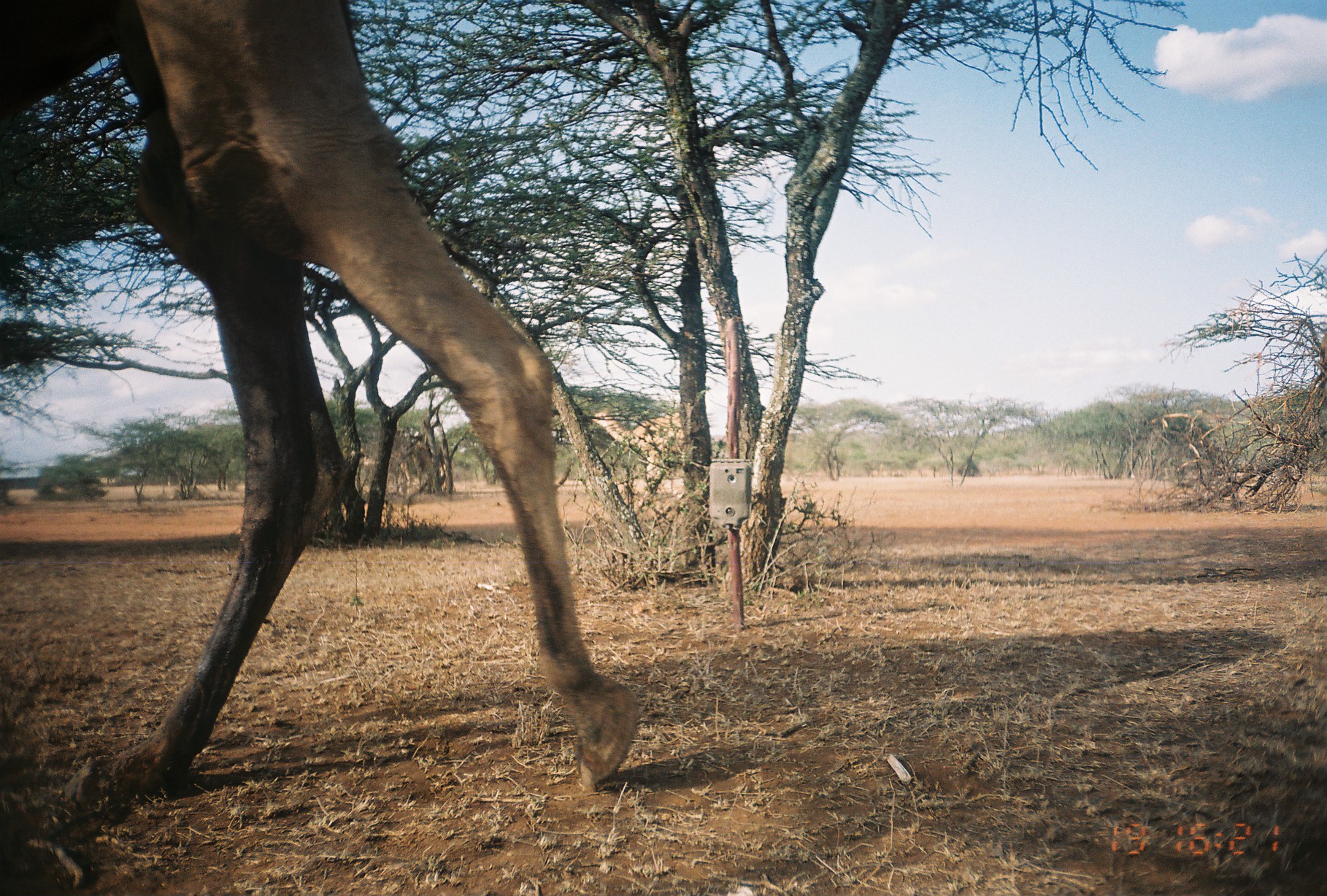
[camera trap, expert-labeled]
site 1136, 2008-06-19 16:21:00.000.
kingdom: Animalia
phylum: Chordata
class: Mammalia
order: Artiodactyla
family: Camelidae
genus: Camelus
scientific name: Camelus dromedarius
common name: dromedary camel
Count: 2.